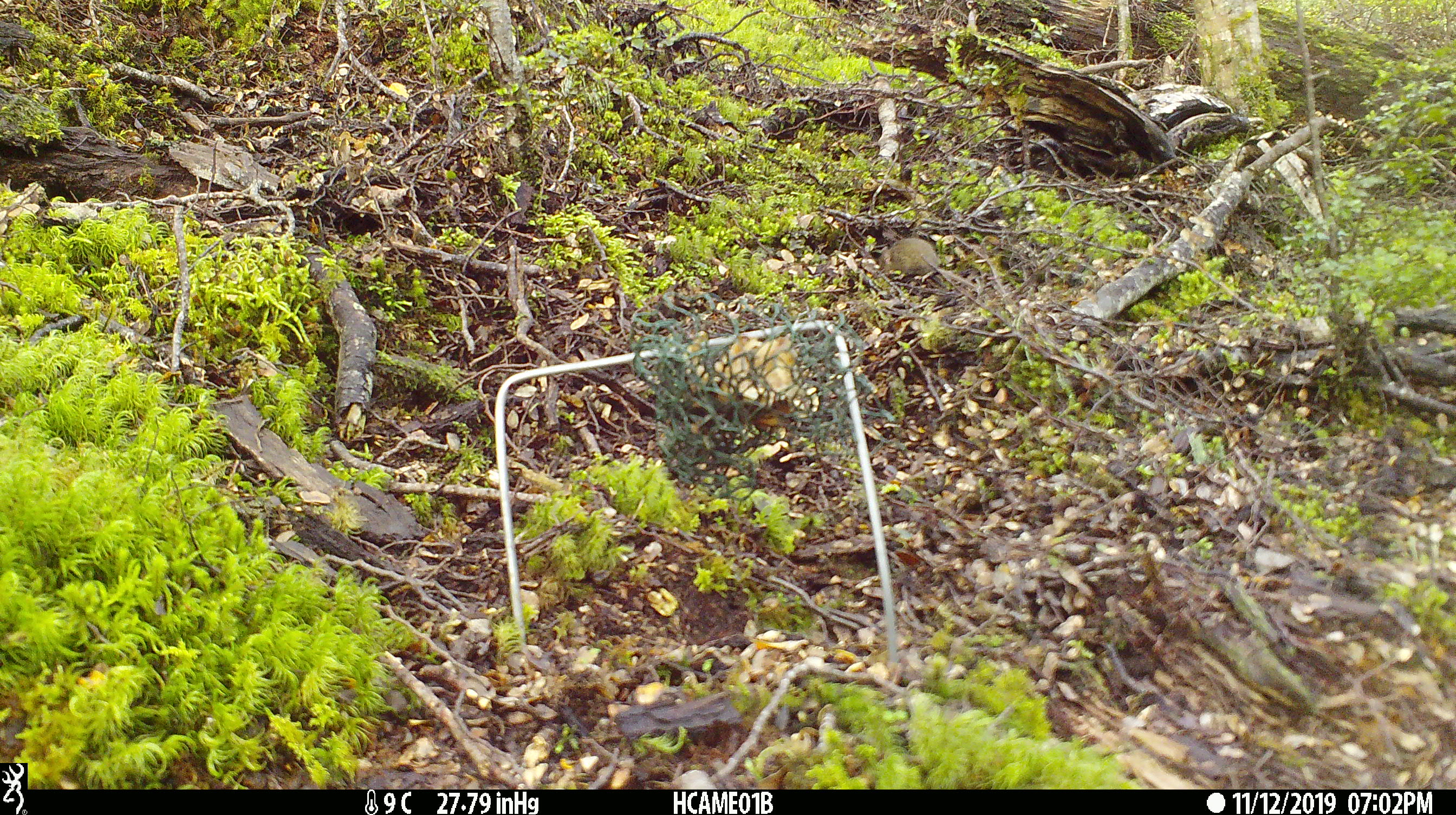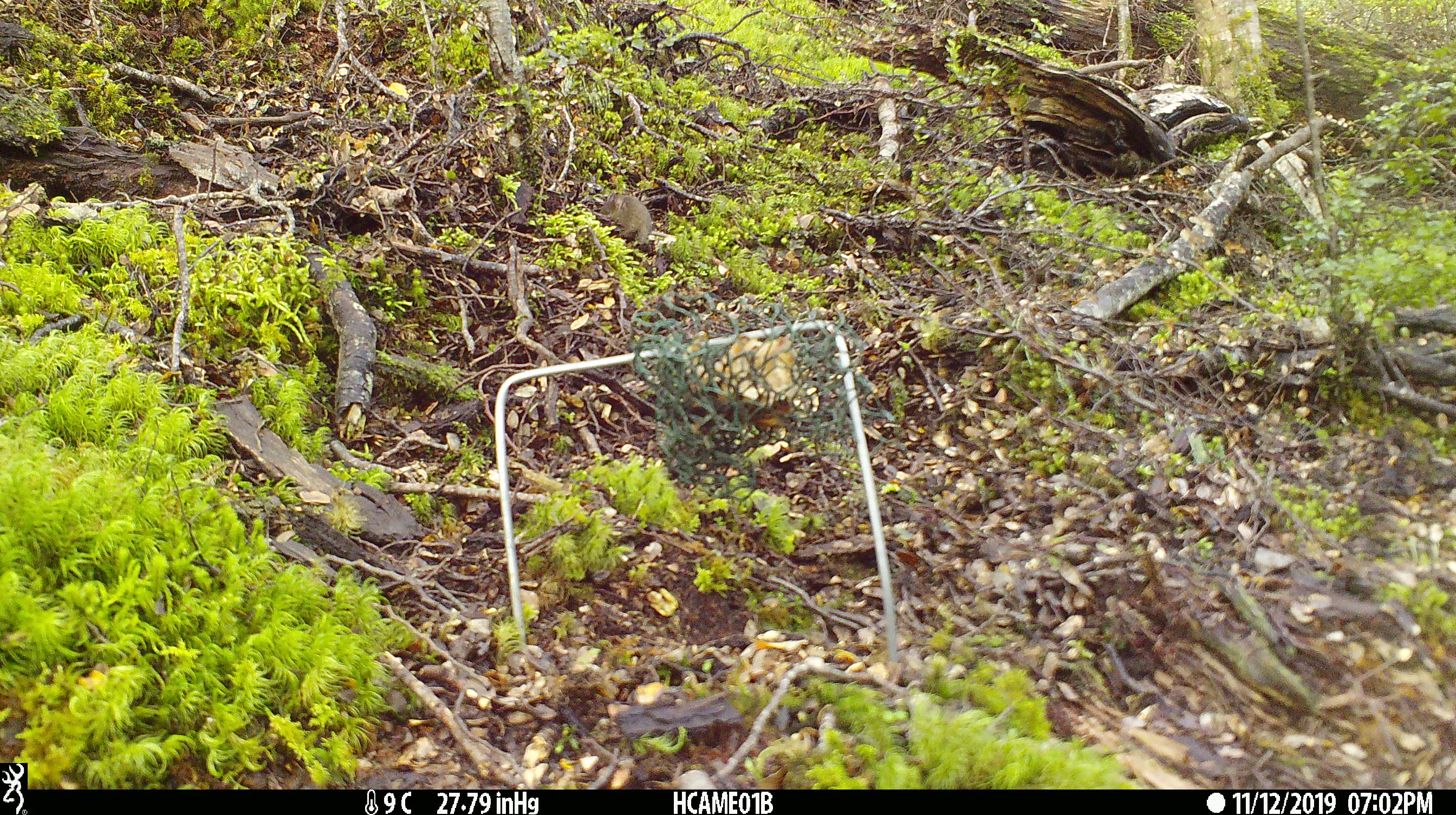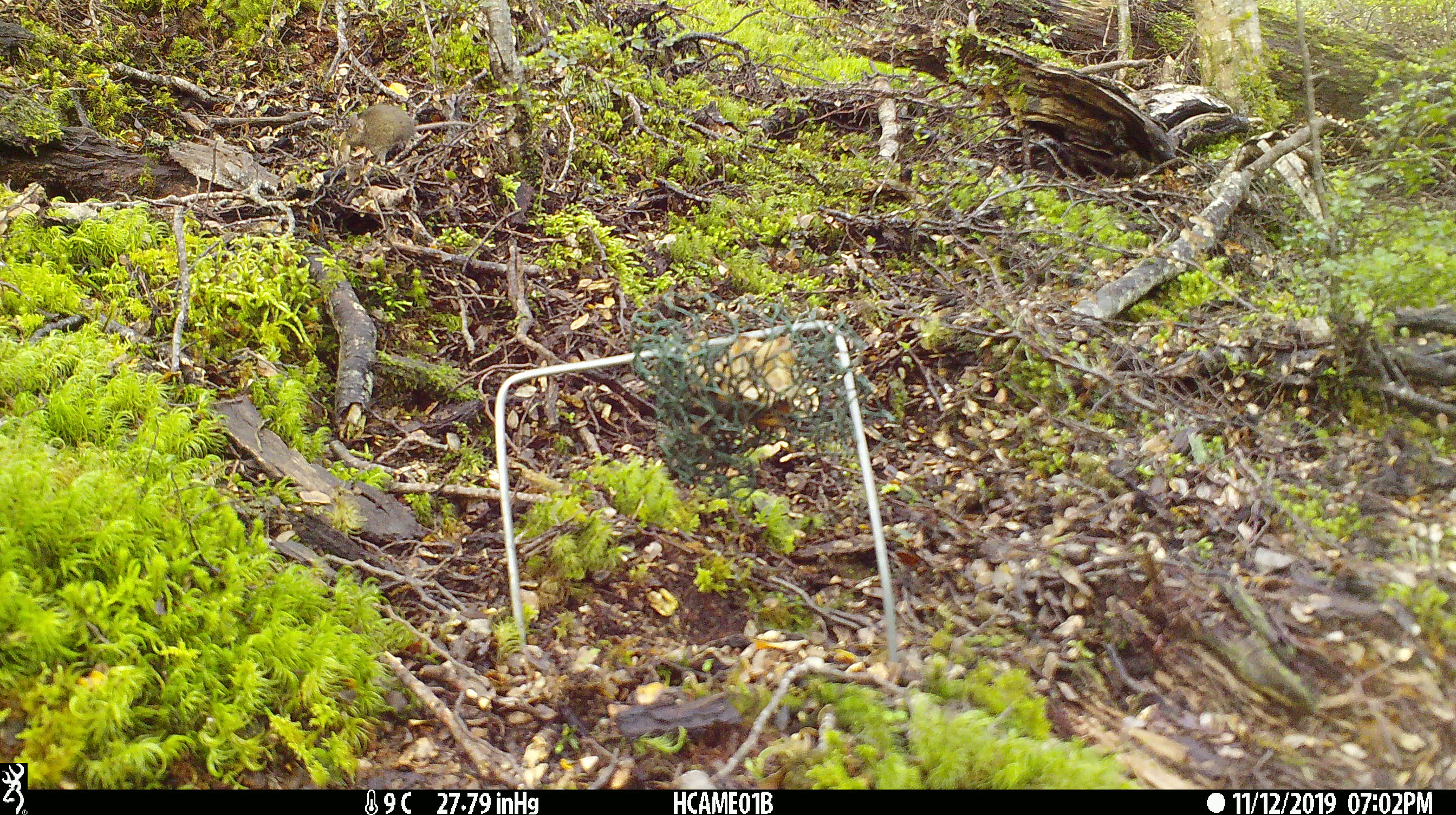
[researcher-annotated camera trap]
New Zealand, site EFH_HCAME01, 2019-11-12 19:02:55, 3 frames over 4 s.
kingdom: Animalia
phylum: Chordata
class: Mammalia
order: Rodentia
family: Muridae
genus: Mus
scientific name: Mus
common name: mouse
Mouse (Mus).